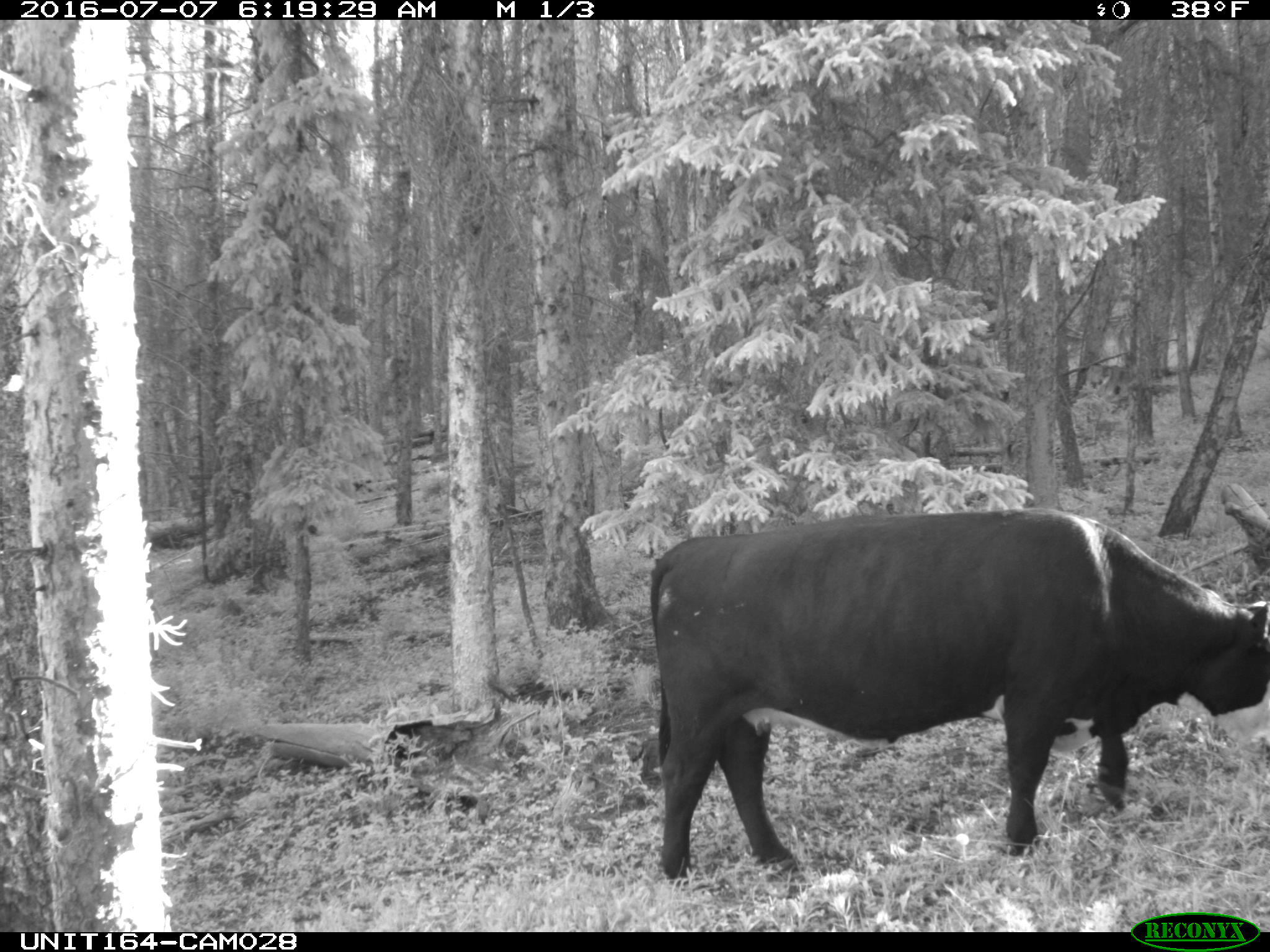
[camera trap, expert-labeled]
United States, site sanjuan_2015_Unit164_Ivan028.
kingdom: Animalia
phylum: Chordata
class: Mammalia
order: Artiodactyla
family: Bovidae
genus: Bos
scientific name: Bos taurus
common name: domestic cow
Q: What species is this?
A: Bos taurus (domestic cow).